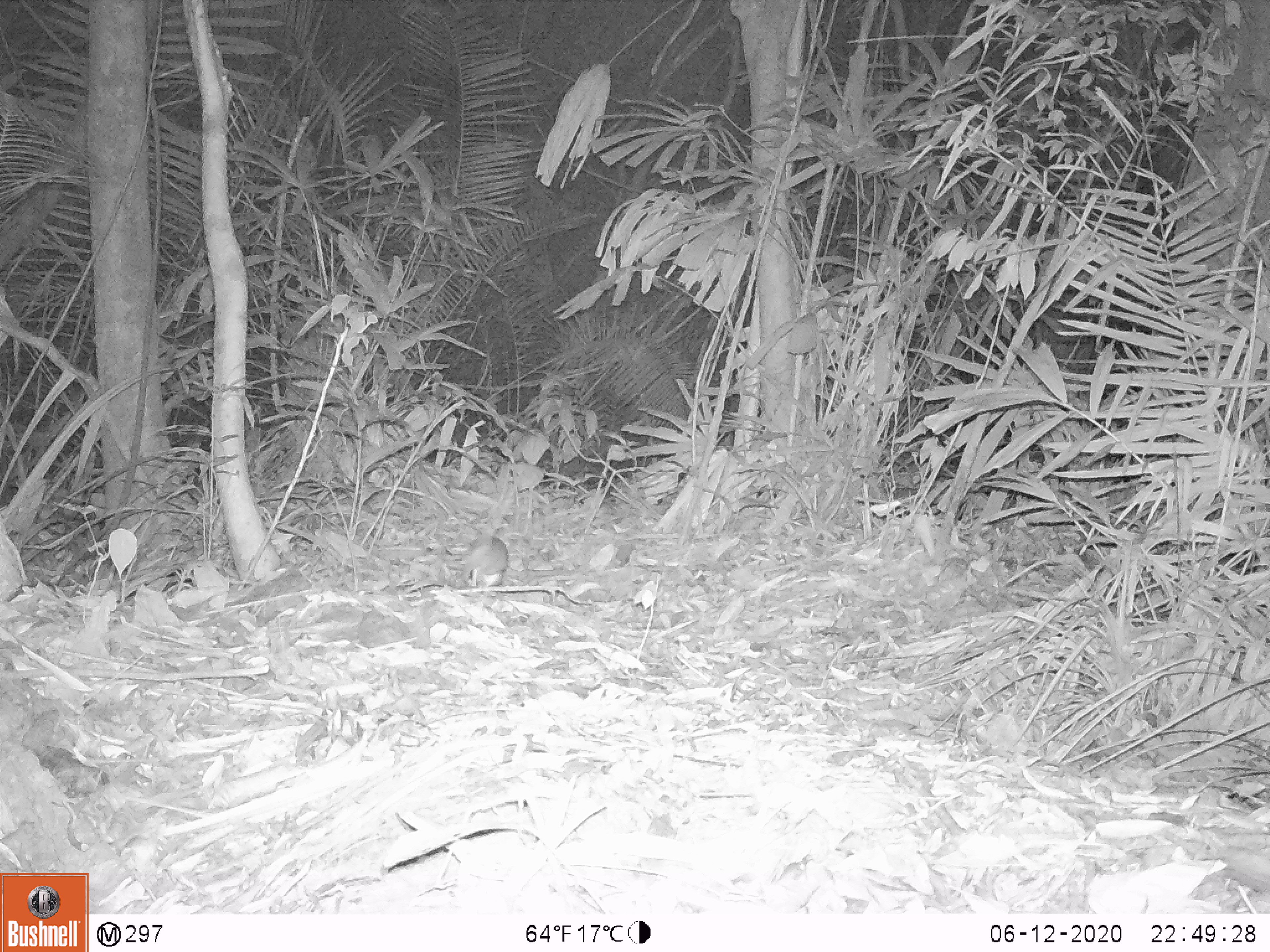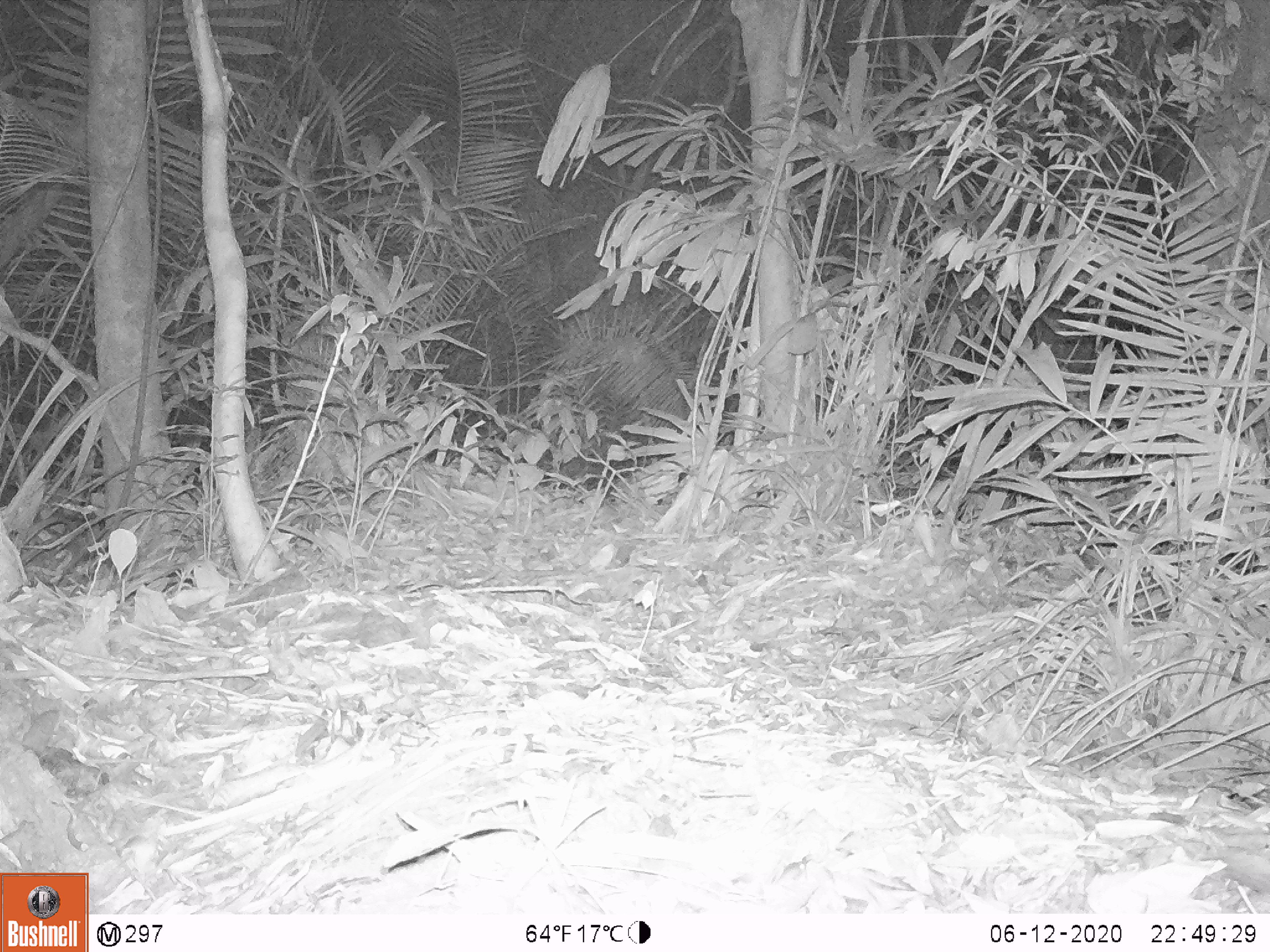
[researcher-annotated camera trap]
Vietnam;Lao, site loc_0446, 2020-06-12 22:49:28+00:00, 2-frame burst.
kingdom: Animalia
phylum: Chordata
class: Mammalia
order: Rodentia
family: Muridae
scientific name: Muridae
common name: old-world mice and rats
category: unidentified murid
Unidentified murid (old-world mice and rats) (Muridae). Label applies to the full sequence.